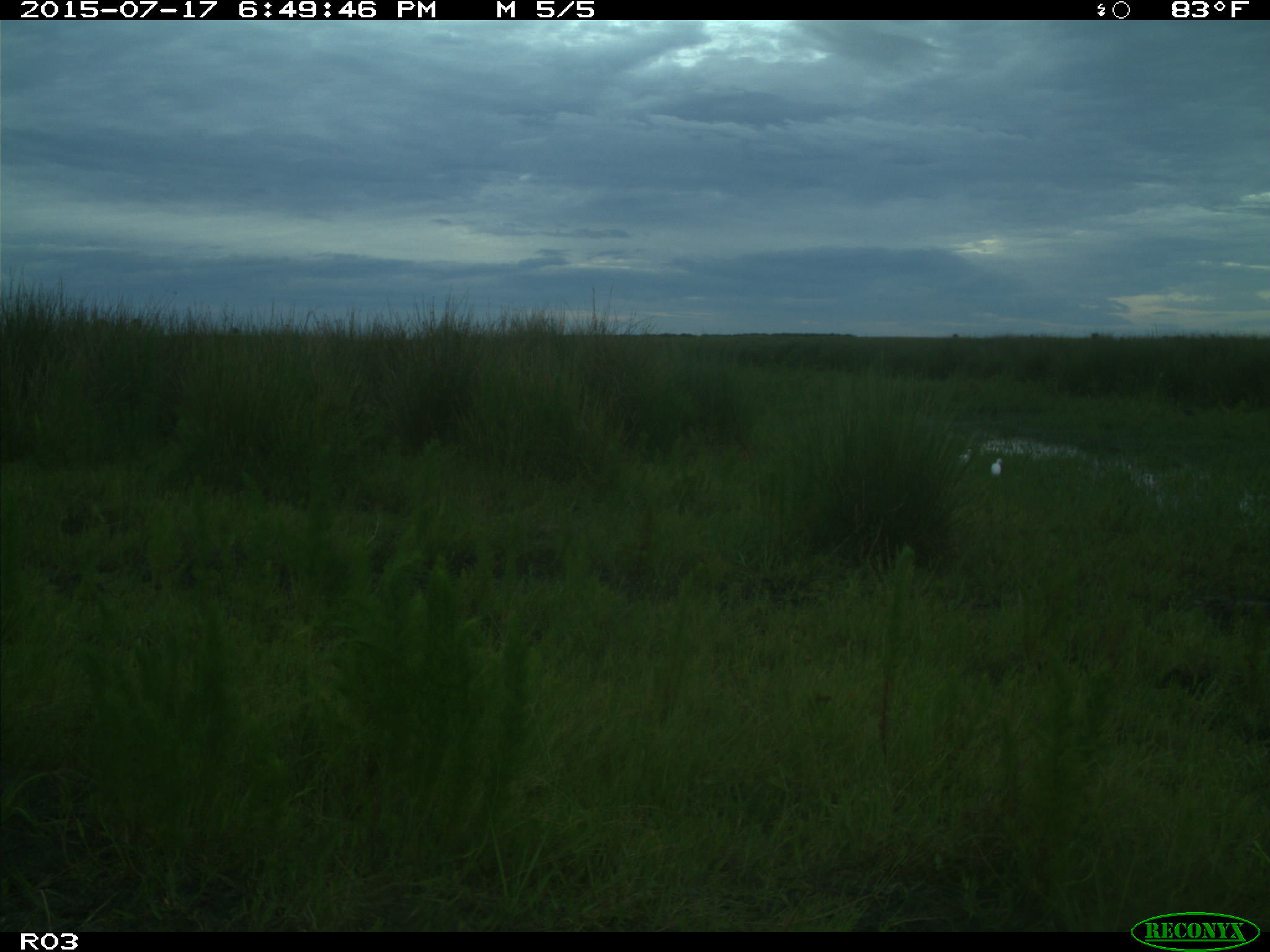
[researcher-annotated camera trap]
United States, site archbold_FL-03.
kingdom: Animalia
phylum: Chordata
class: Aves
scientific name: Aves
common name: birds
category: unidentified bird